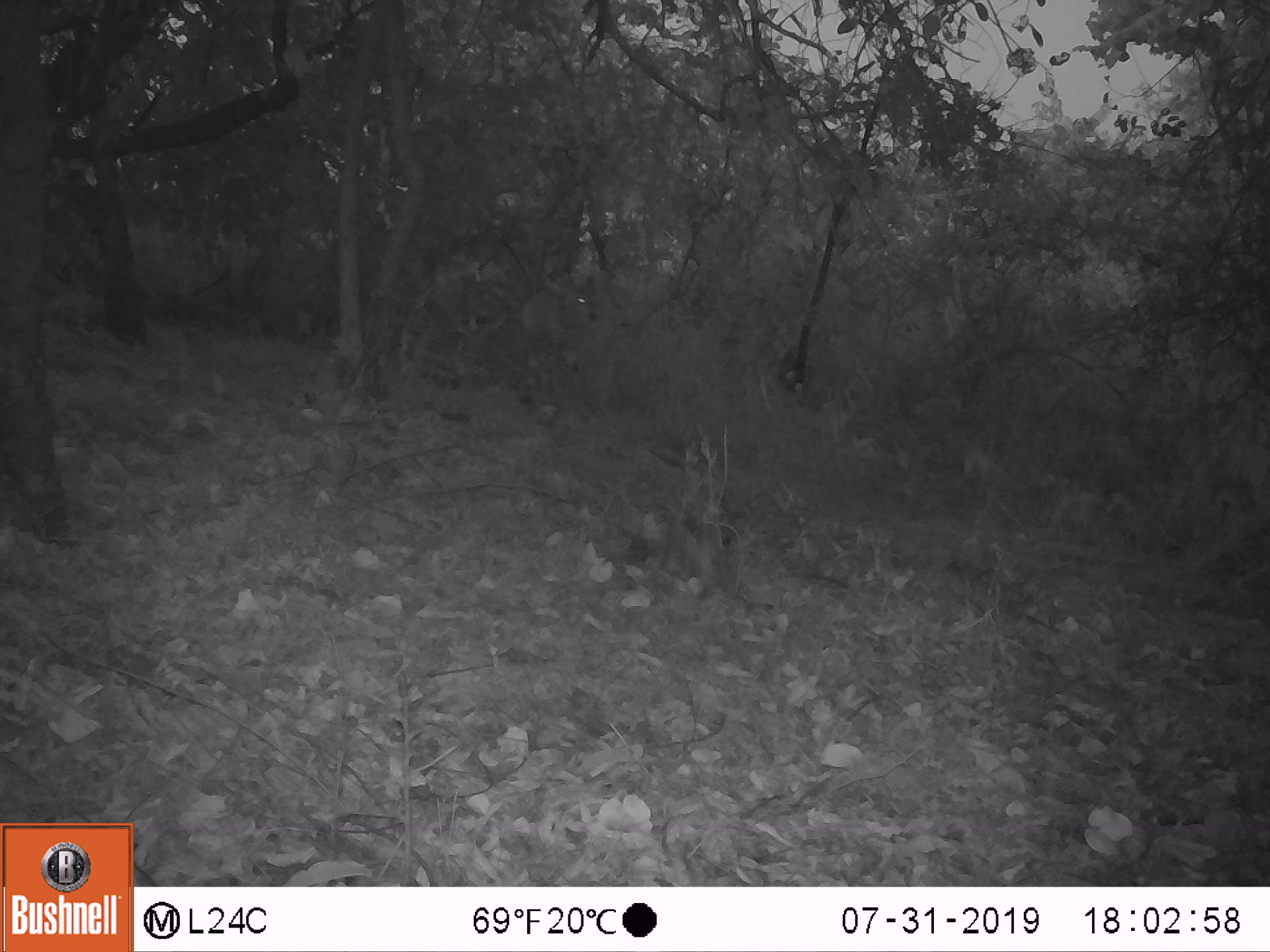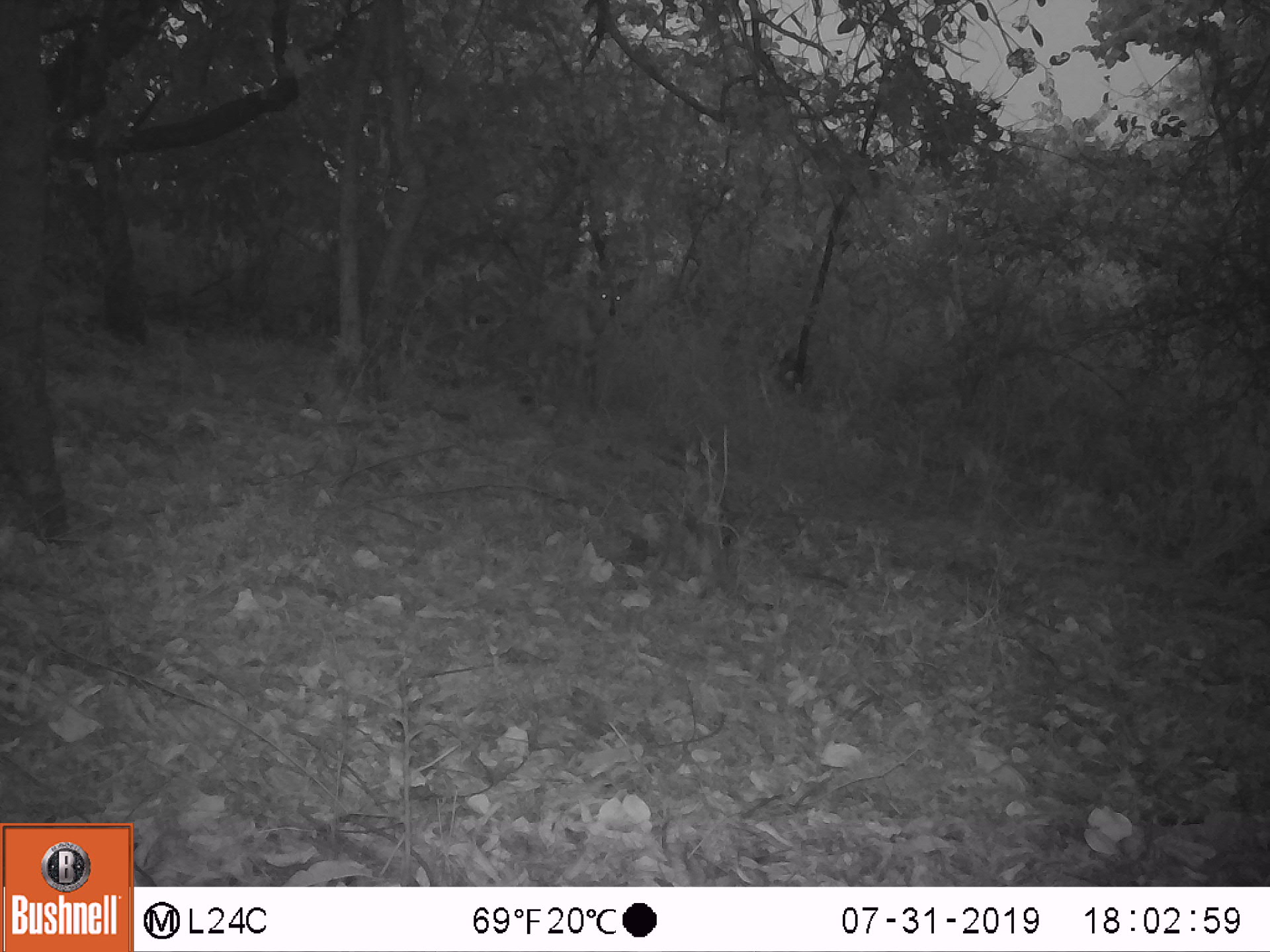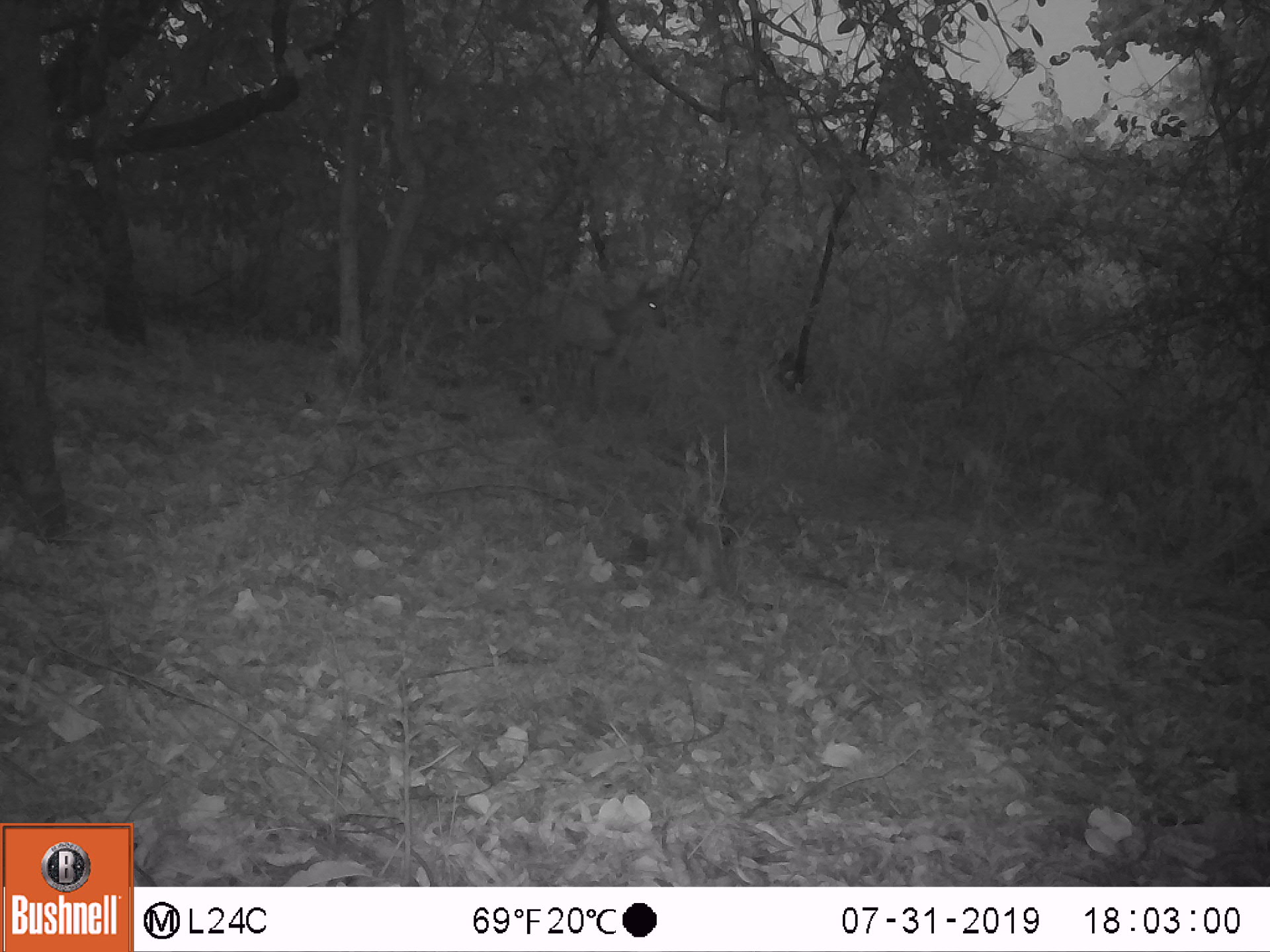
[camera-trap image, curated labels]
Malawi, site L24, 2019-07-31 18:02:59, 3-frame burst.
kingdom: Animalia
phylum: Chordata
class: Mammalia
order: Artiodactyla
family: Bovidae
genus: Tragelaphus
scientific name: Tragelaphus sylvaticus sylvaticus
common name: cape bushbuck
Cape bushbuck (Tragelaphus sylvaticus sylvaticus), count 1.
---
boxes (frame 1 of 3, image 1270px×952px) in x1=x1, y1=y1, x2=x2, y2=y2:
cape bushbuck: x1=520, y1=268, x2=603, y2=409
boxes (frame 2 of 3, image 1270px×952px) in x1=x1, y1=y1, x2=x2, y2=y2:
cape bushbuck: x1=513, y1=273, x2=639, y2=423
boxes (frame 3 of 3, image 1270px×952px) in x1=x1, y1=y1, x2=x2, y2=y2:
cape bushbuck: x1=523, y1=270, x2=672, y2=415